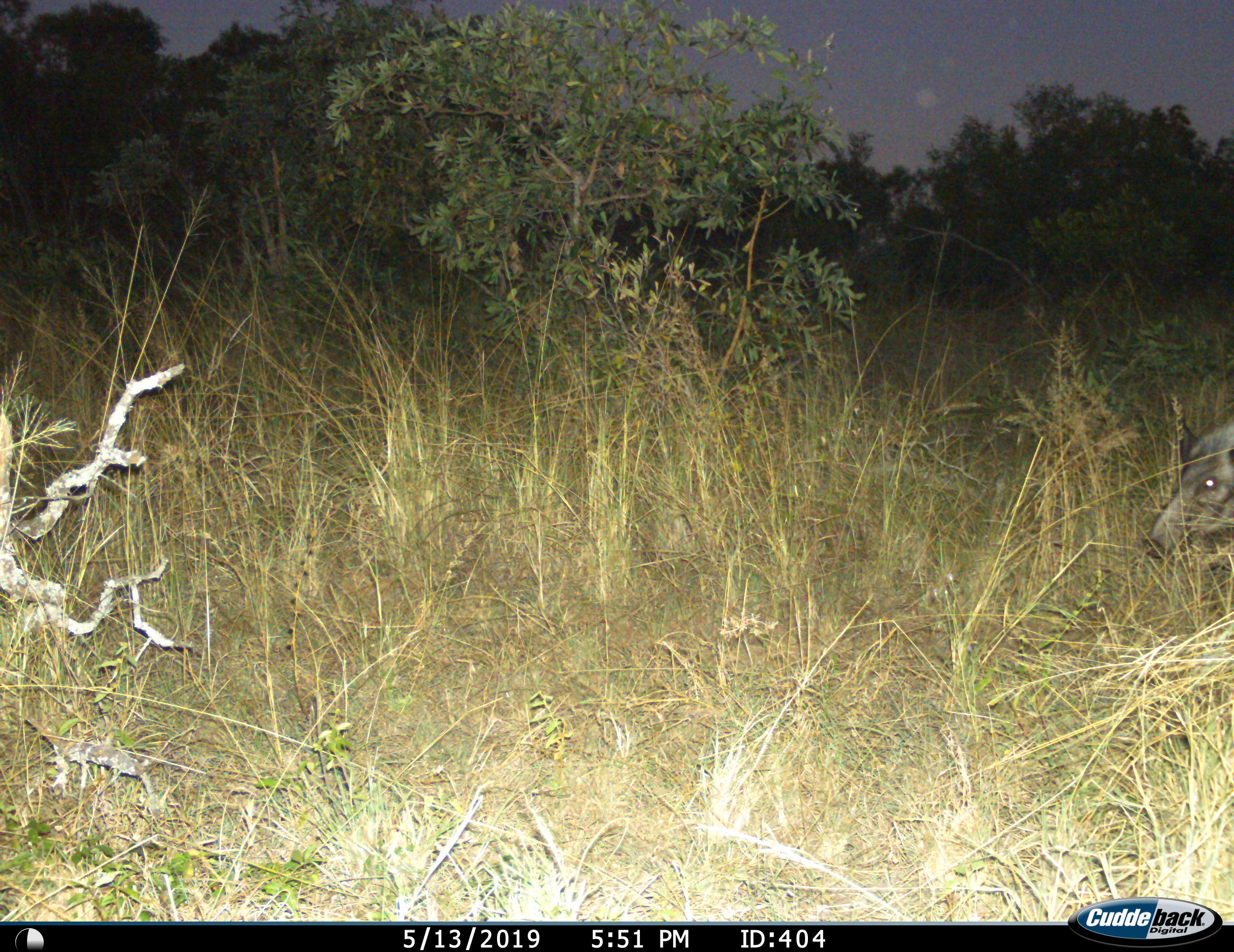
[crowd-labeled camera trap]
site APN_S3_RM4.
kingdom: Animalia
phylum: Chordata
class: Mammalia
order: Artiodactyla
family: Suidae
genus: Potamochoerus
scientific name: Potamochoerus larvatus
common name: bushpig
Bushpig (Potamochoerus larvatus), count 1. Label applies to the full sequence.